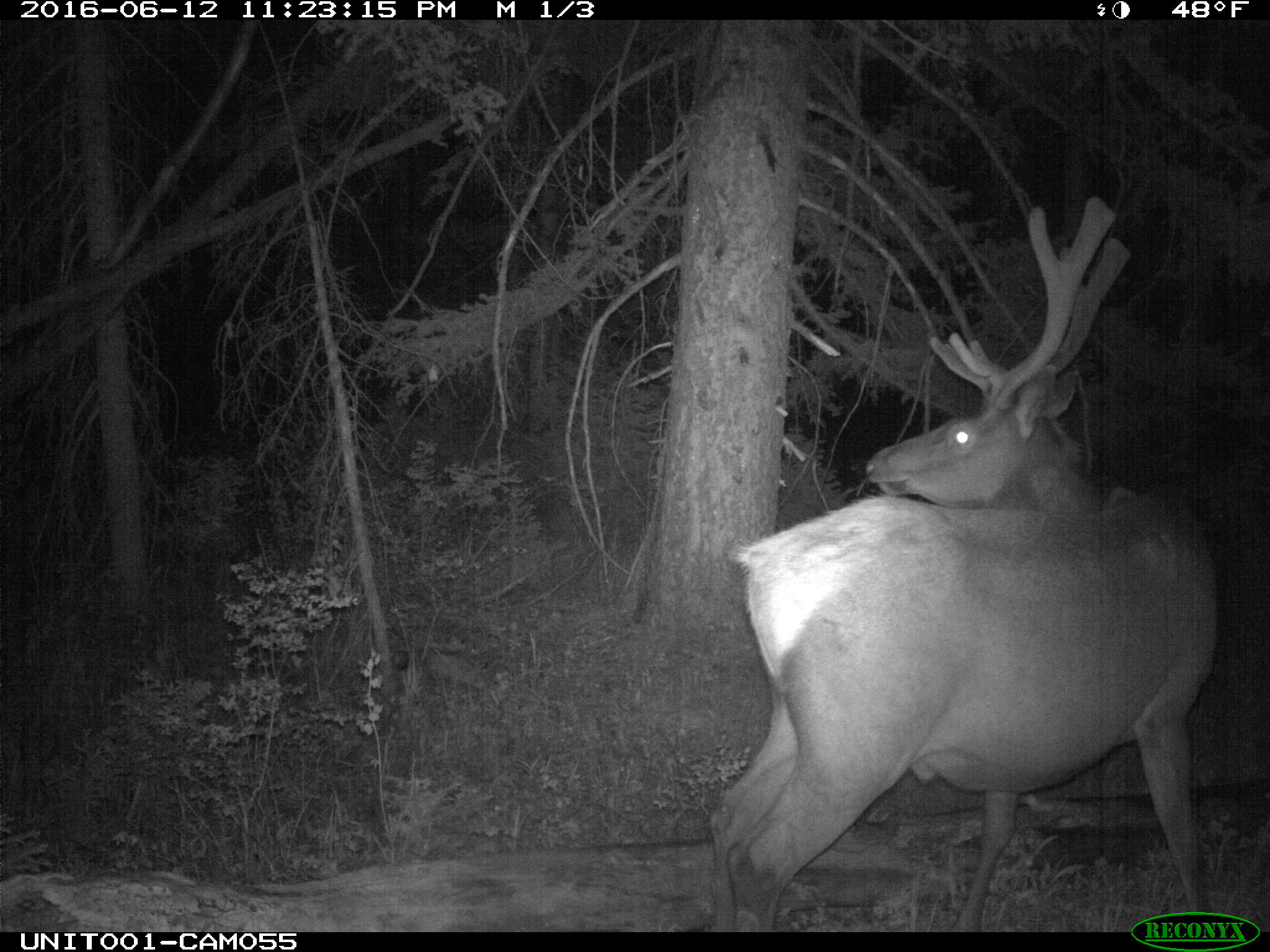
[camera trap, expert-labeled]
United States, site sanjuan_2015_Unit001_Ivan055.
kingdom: Animalia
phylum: Chordata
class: Mammalia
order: Artiodactyla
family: Cervidae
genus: Cervus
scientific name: Cervus elaphus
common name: red deer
Cervus elaphus (red deer).